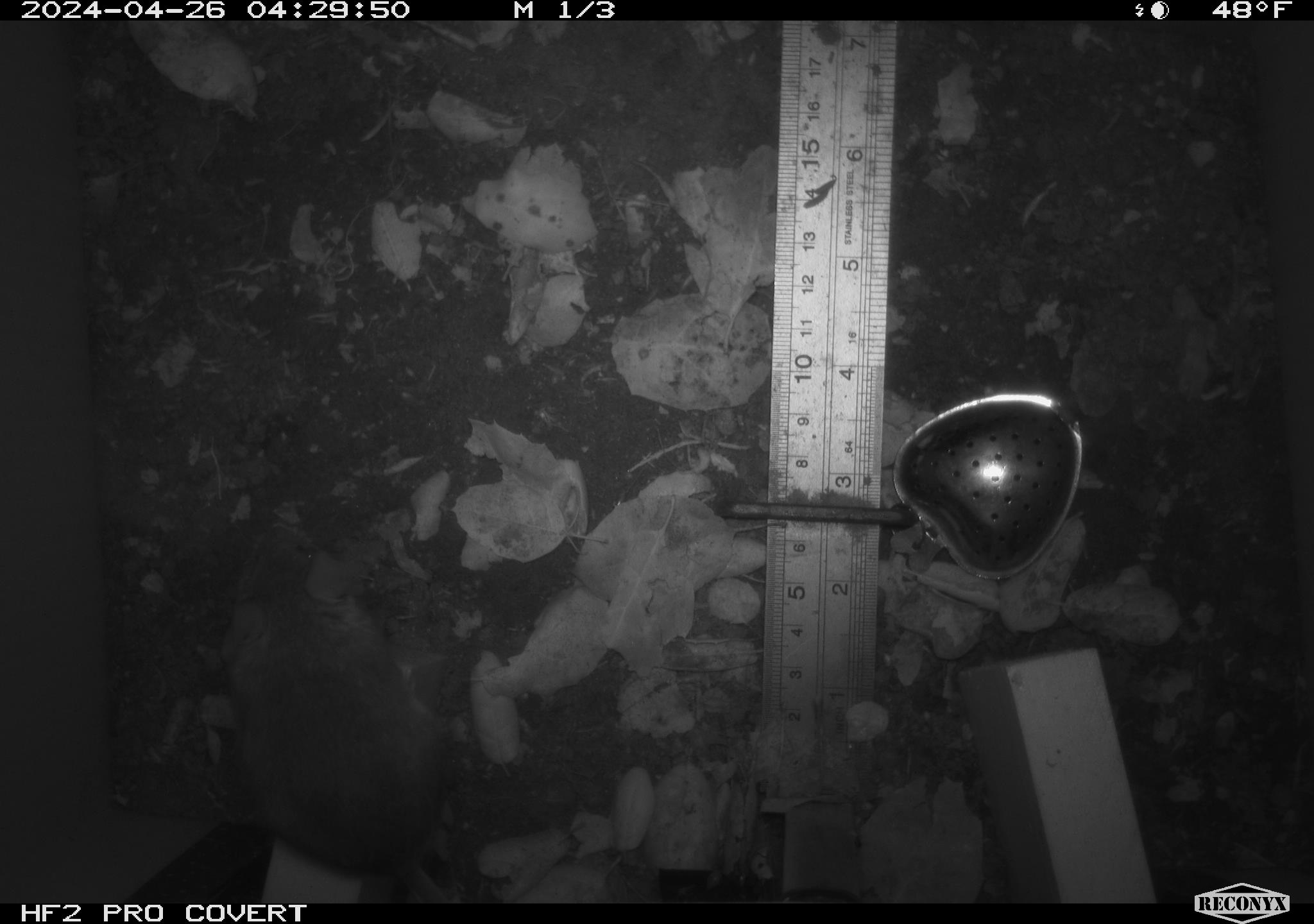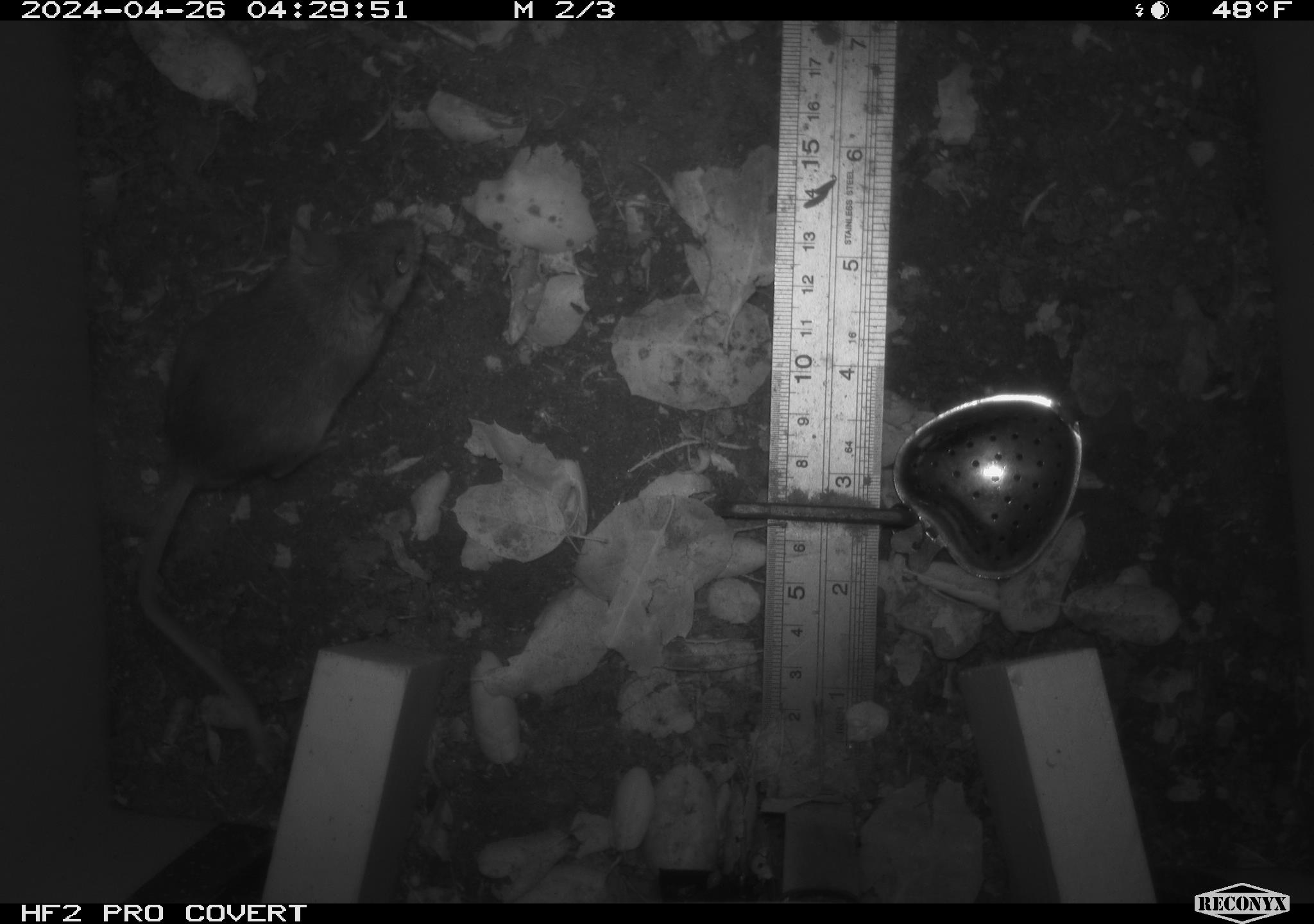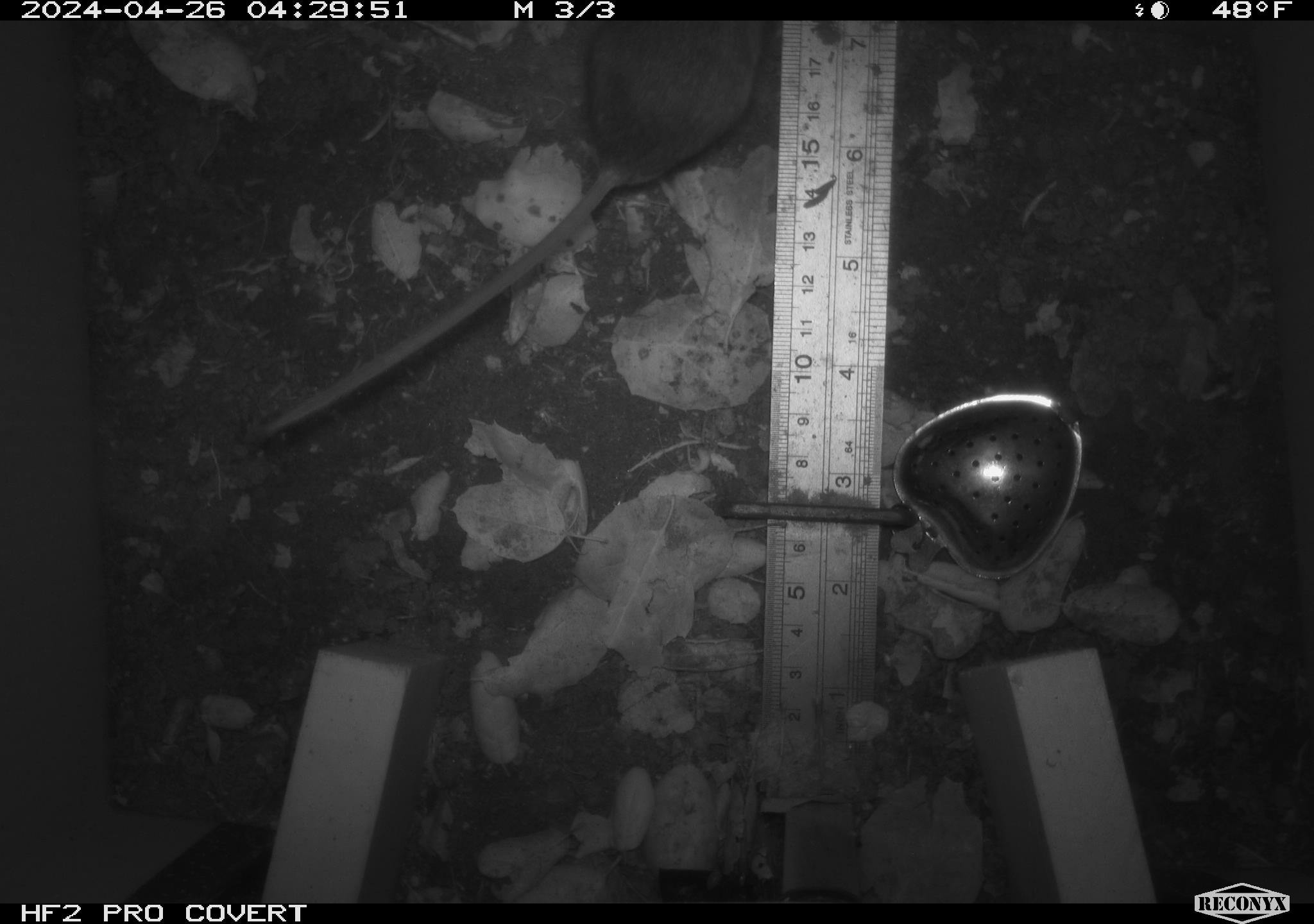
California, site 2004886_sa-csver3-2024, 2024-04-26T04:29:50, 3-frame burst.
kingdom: Animalia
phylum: Chordata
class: Mammalia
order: Rodentia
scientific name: Rodentia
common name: rodent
Rodent (Rodentia).